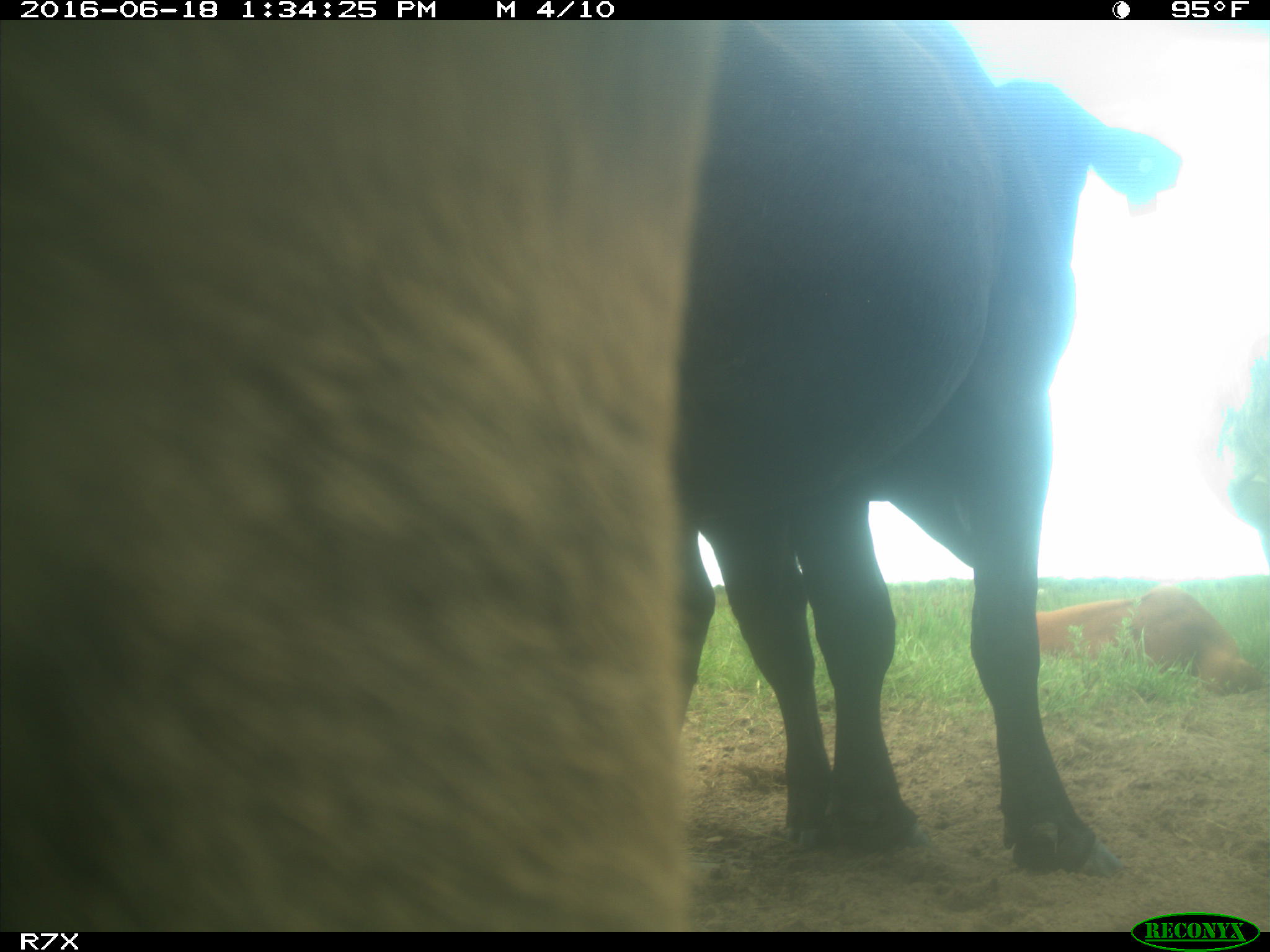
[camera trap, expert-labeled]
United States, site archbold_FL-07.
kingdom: Animalia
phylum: Chordata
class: Mammalia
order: Artiodactyla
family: Bovidae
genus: Bos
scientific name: Bos taurus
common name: domestic cow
Bos taurus (domestic cow).